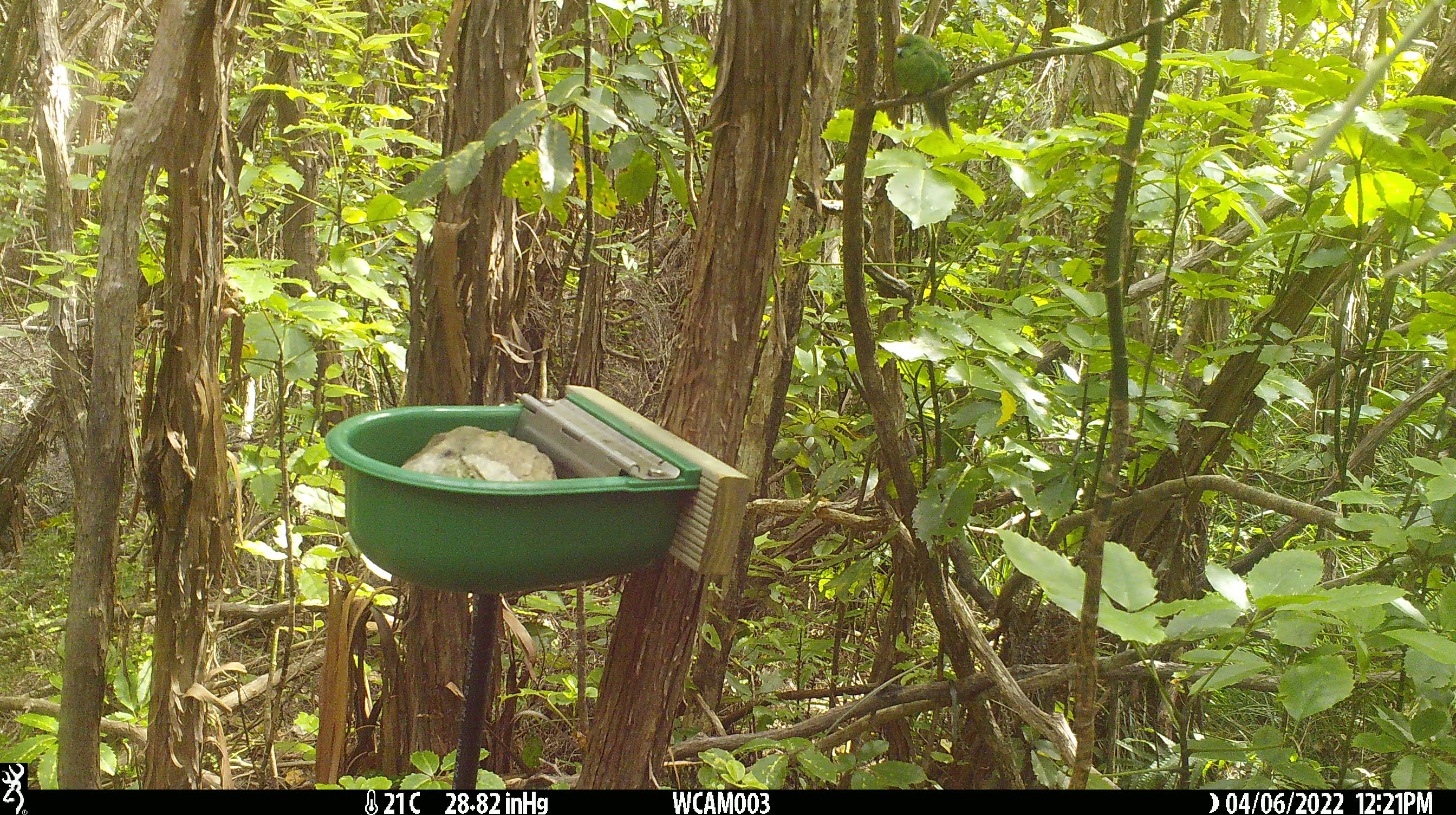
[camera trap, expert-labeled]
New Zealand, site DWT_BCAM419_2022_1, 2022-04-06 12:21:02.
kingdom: Animalia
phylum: Chordata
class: Aves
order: Psittaciformes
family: Psittaculidae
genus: Cyanoramphus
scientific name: Cyanoramphus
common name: parakeet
Parakeet (Cyanoramphus).